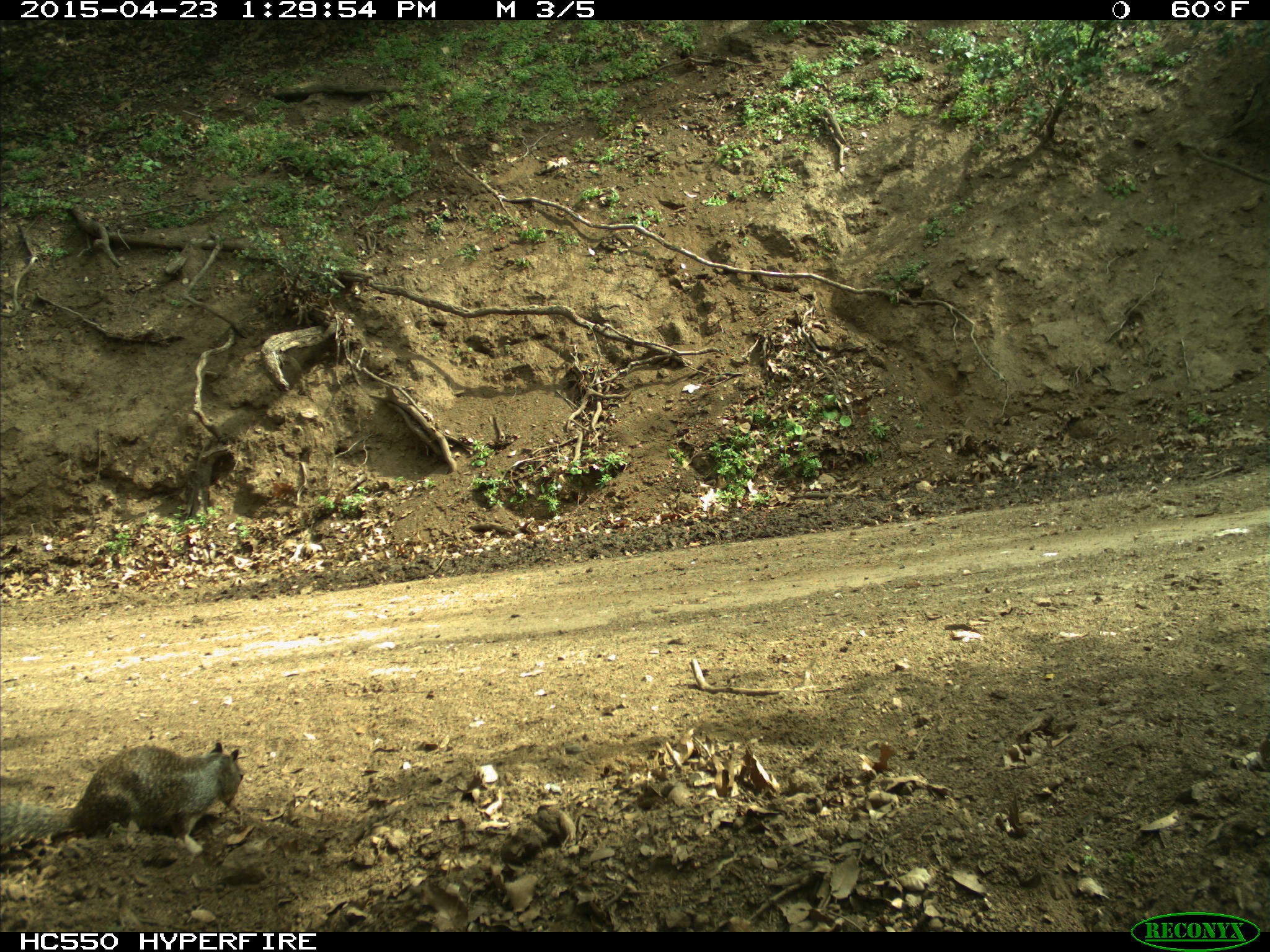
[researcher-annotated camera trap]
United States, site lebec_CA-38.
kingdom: Animalia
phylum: Chordata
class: Mammalia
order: Rodentia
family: Sciuridae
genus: Otospermophilus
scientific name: Otospermophilus beecheyi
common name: california ground squirrel